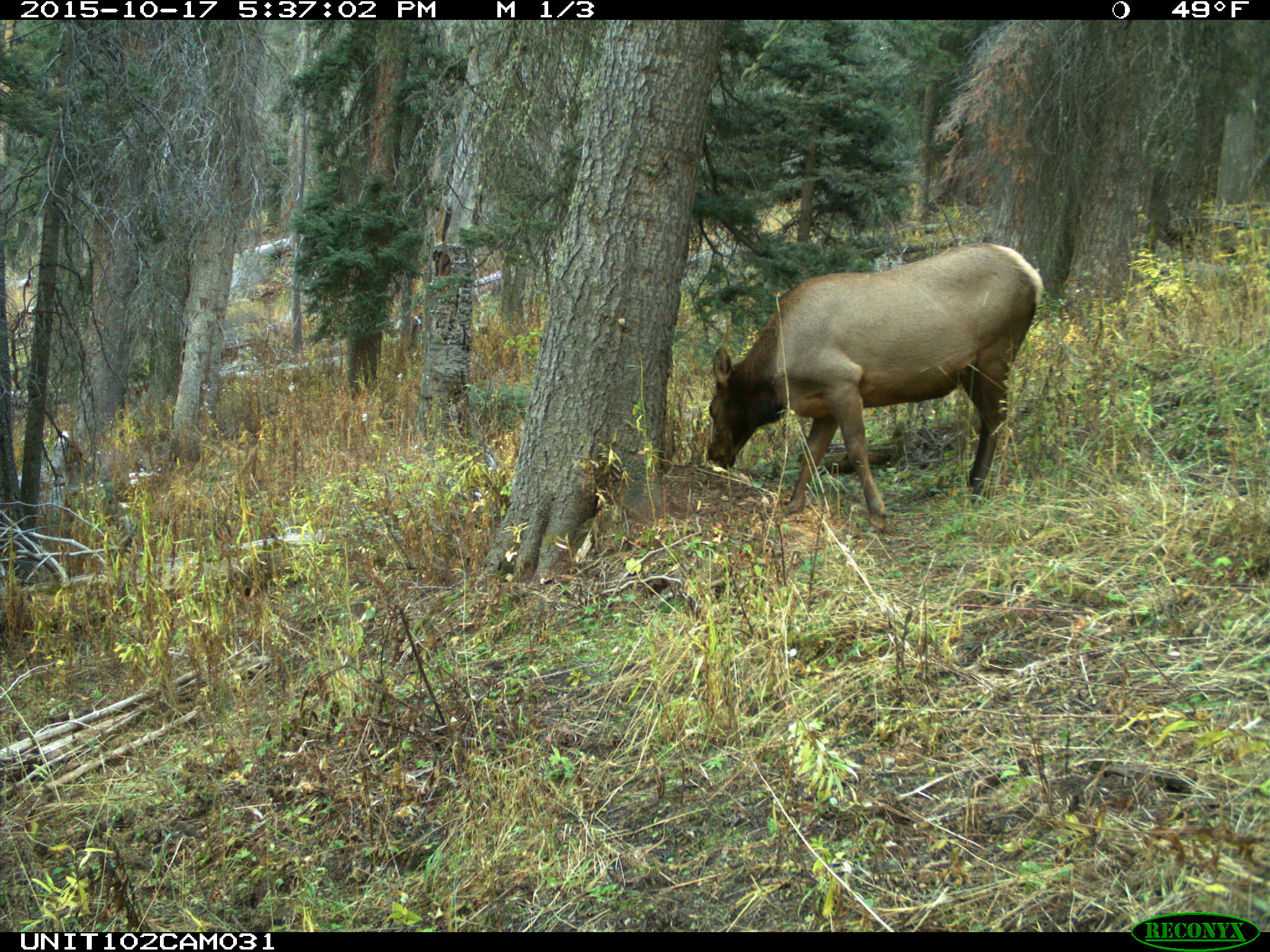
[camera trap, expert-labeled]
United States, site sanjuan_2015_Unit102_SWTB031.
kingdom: Animalia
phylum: Chordata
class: Mammalia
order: Artiodactyla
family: Cervidae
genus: Cervus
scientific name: Cervus elaphus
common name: red deer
Cervus elaphus (red deer).